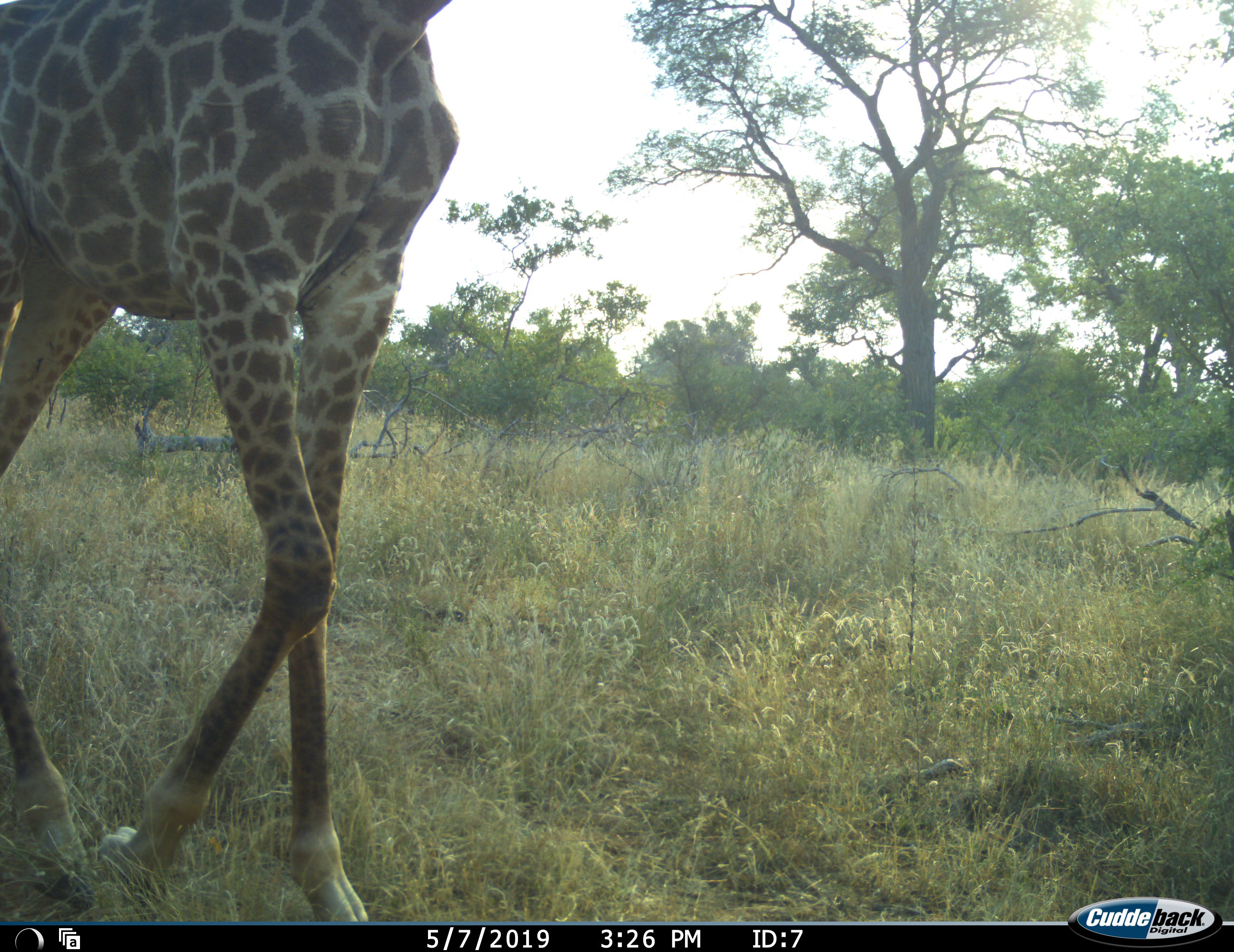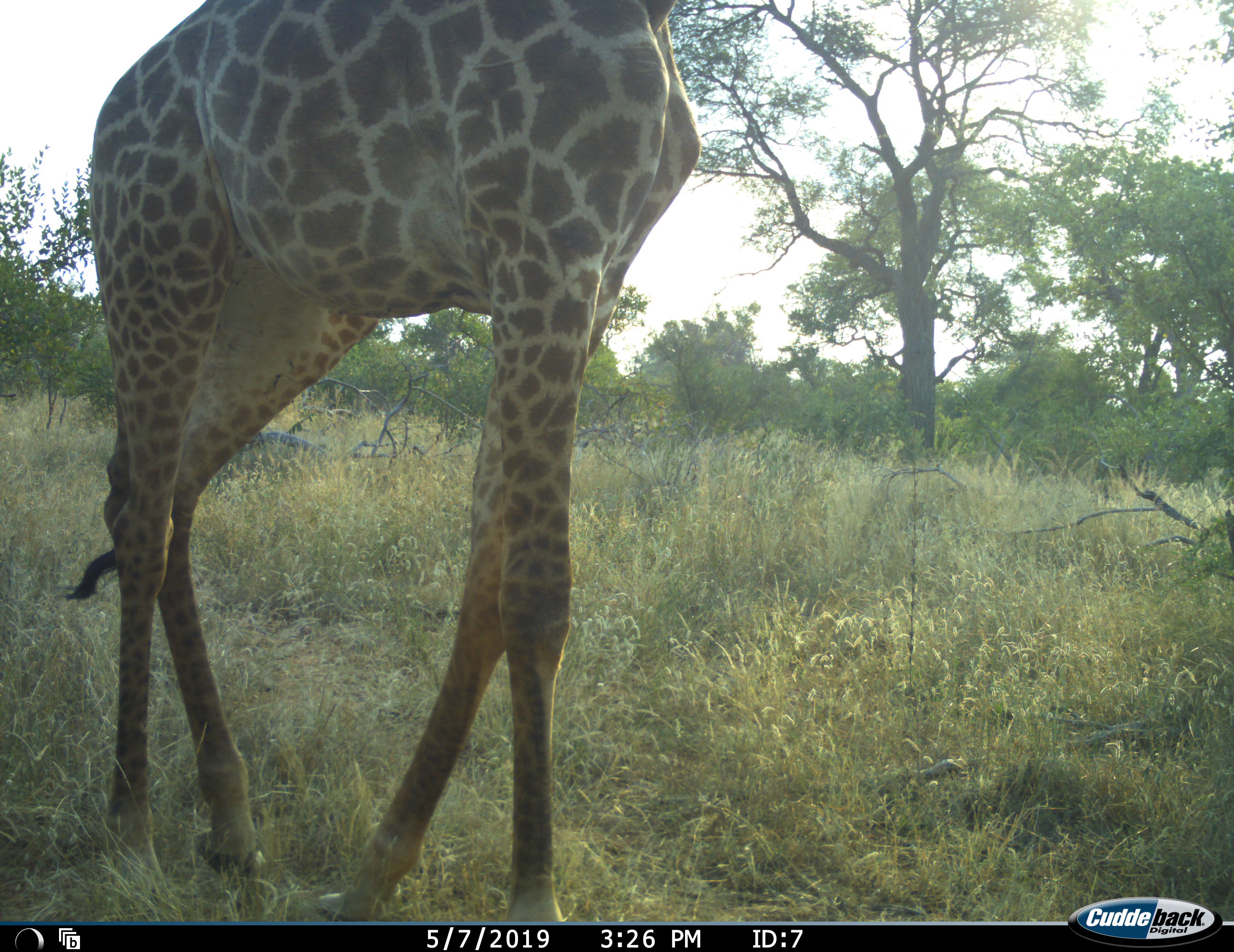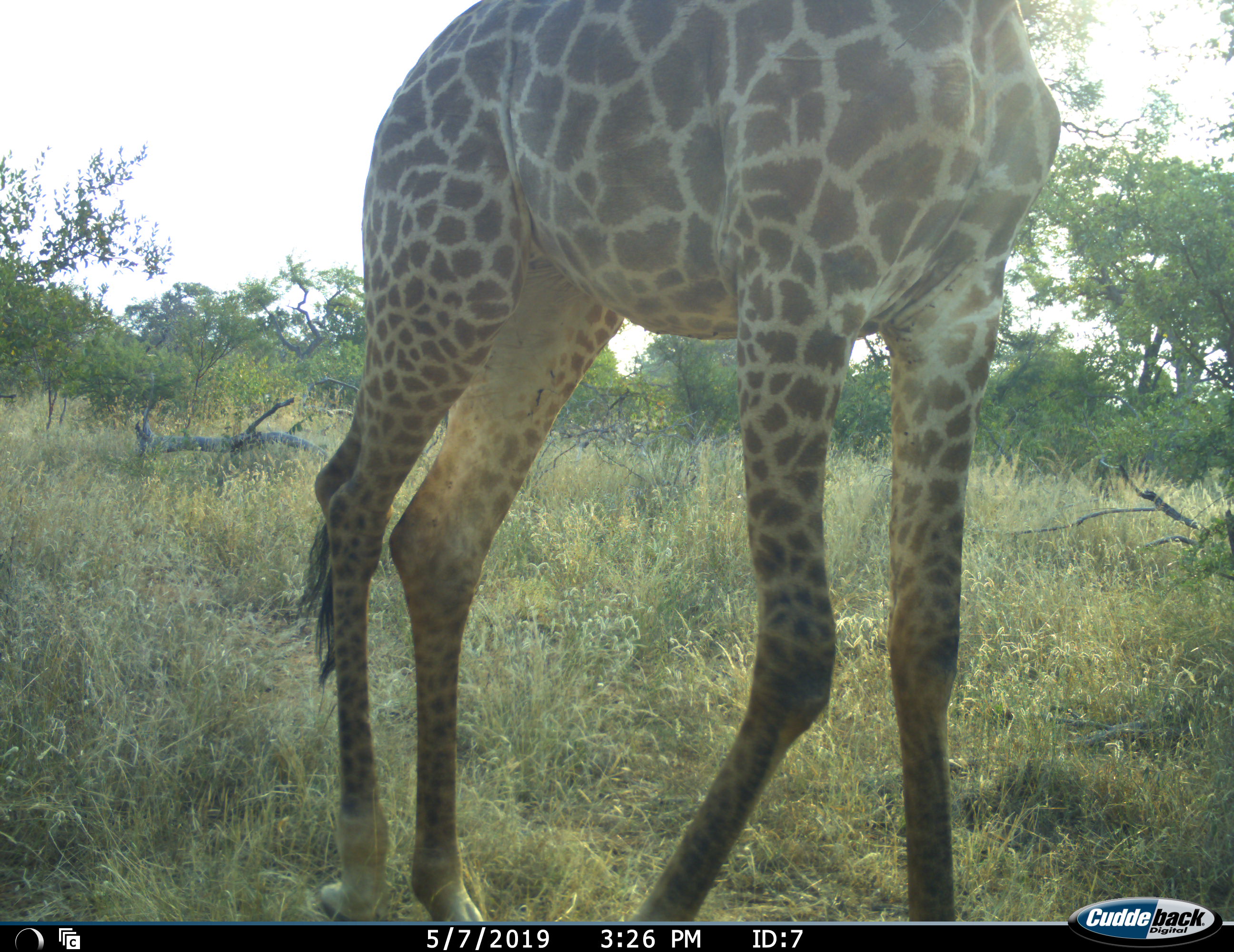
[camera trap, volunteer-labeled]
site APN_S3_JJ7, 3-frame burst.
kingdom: Animalia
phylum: Chordata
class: Mammalia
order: Artiodactyla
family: Giraffidae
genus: Giraffa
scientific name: Giraffa camelopardalis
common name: giraffe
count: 1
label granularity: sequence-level